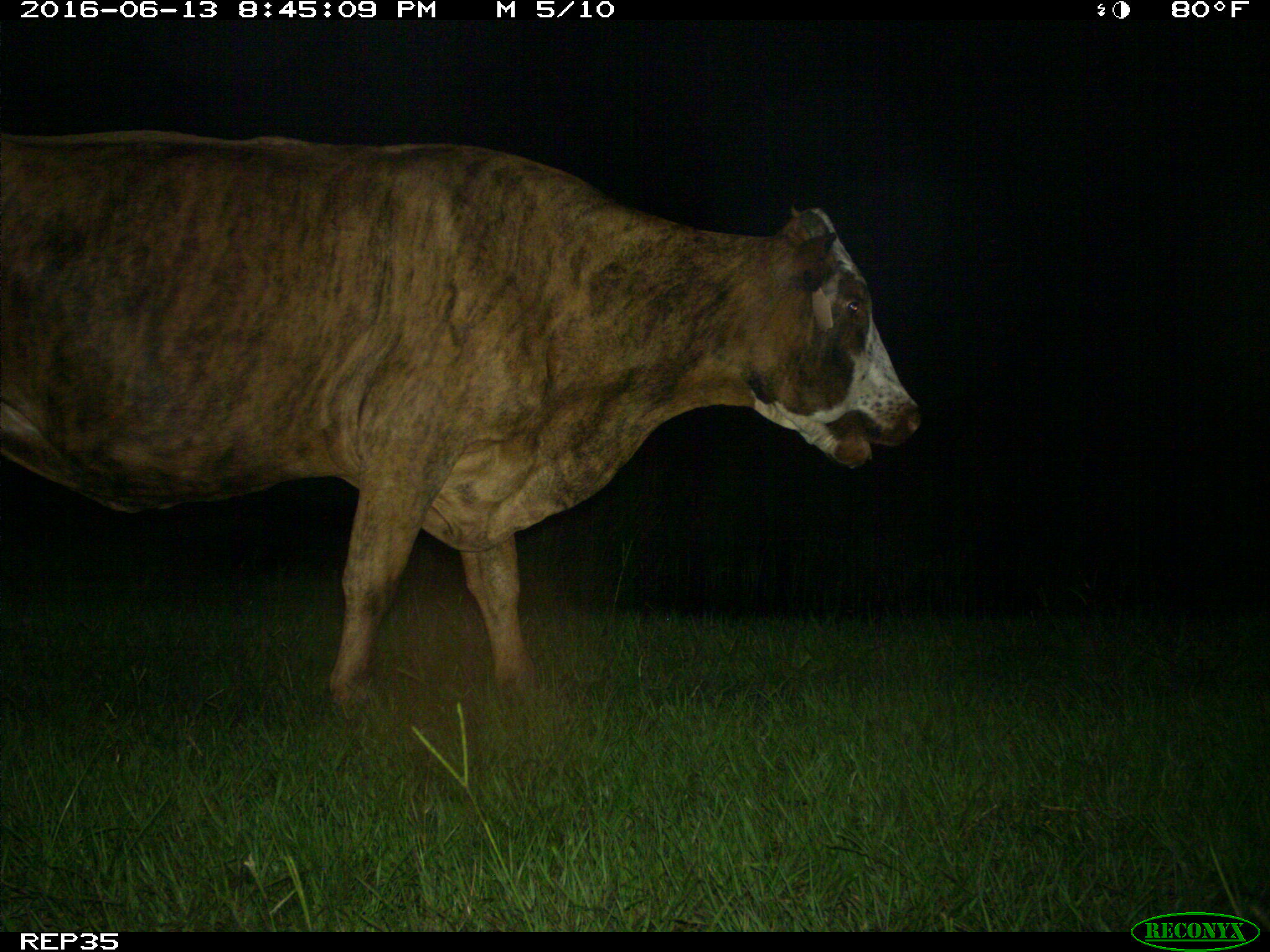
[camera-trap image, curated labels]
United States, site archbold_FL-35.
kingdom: Animalia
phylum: Chordata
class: Mammalia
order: Artiodactyla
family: Bovidae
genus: Bos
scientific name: Bos taurus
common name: domestic cow